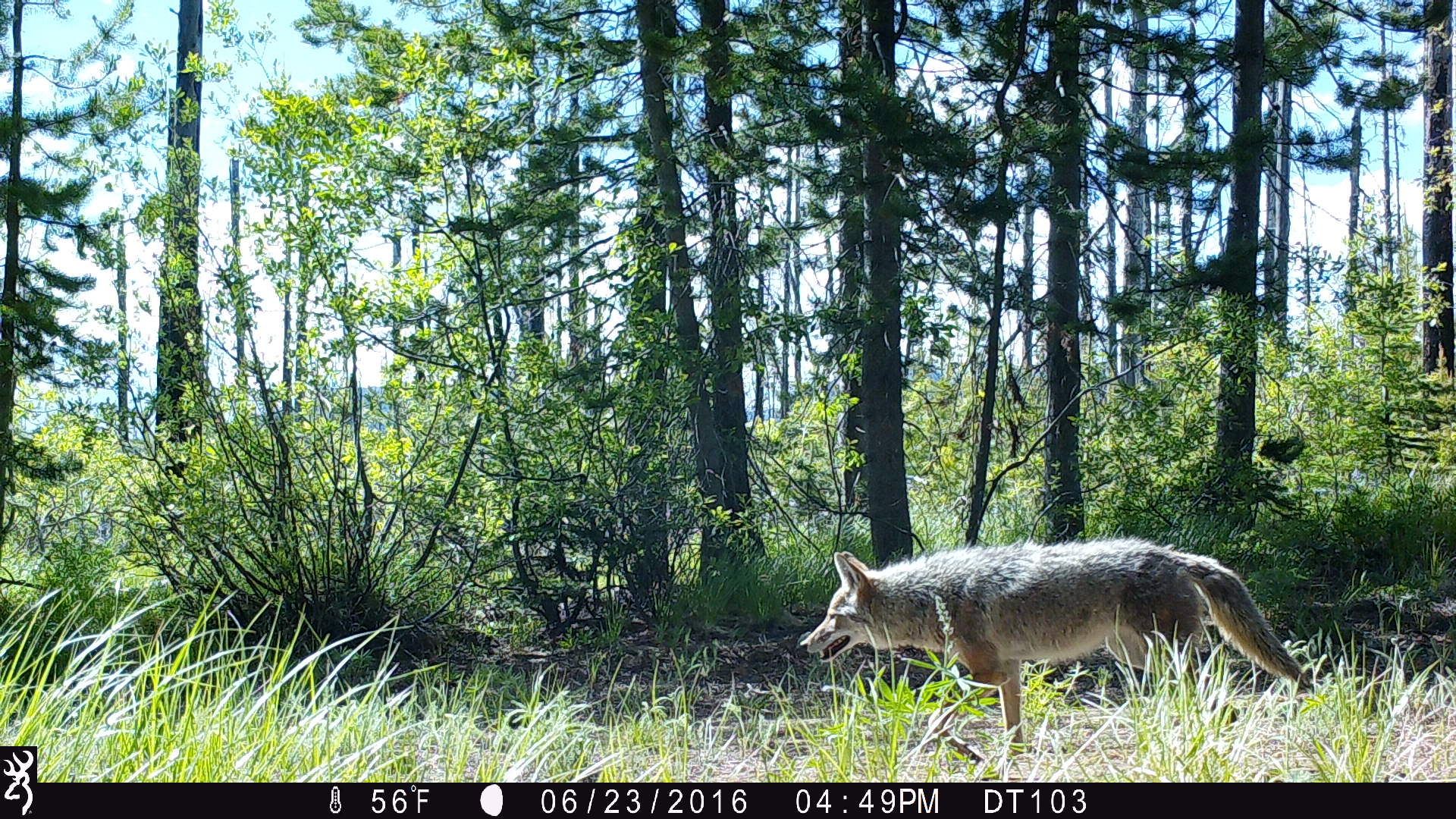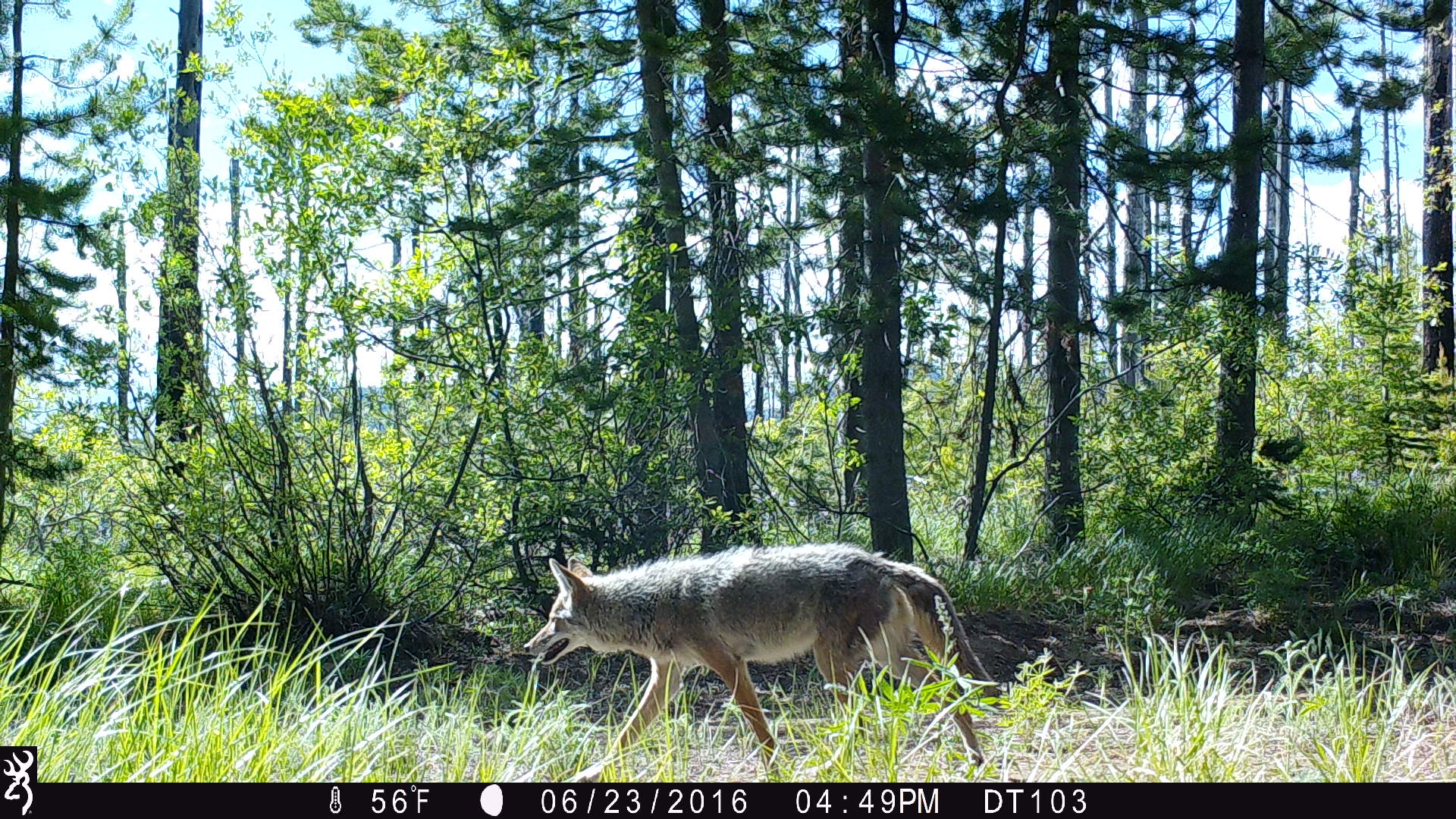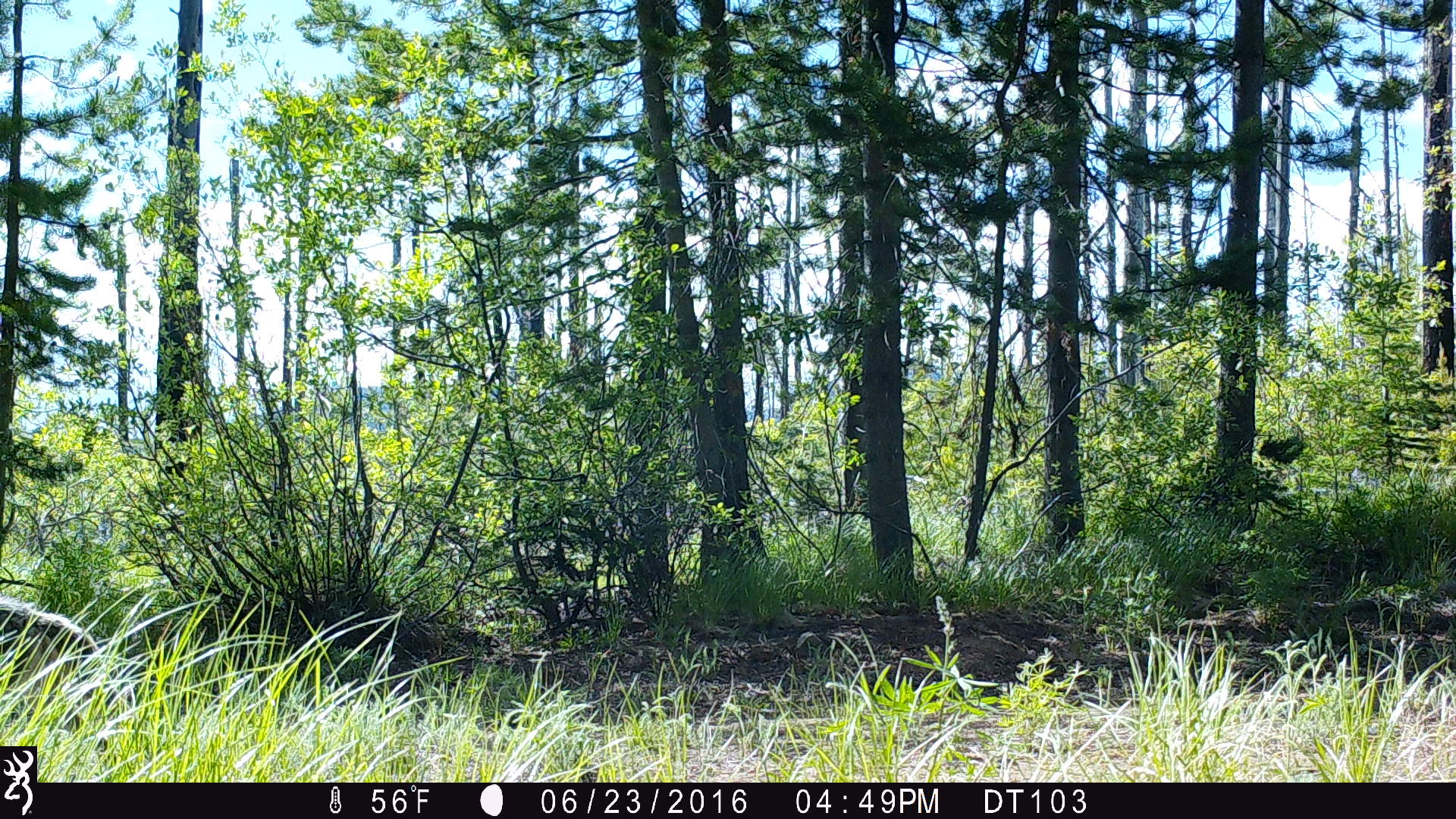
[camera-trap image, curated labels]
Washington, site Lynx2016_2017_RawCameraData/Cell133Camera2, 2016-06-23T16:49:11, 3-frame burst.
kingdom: Animalia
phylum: Chordata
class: Mammalia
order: Carnivora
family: Canidae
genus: Canis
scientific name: Canis latrans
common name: coyote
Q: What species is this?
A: Canis latrans (coyote).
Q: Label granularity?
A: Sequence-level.